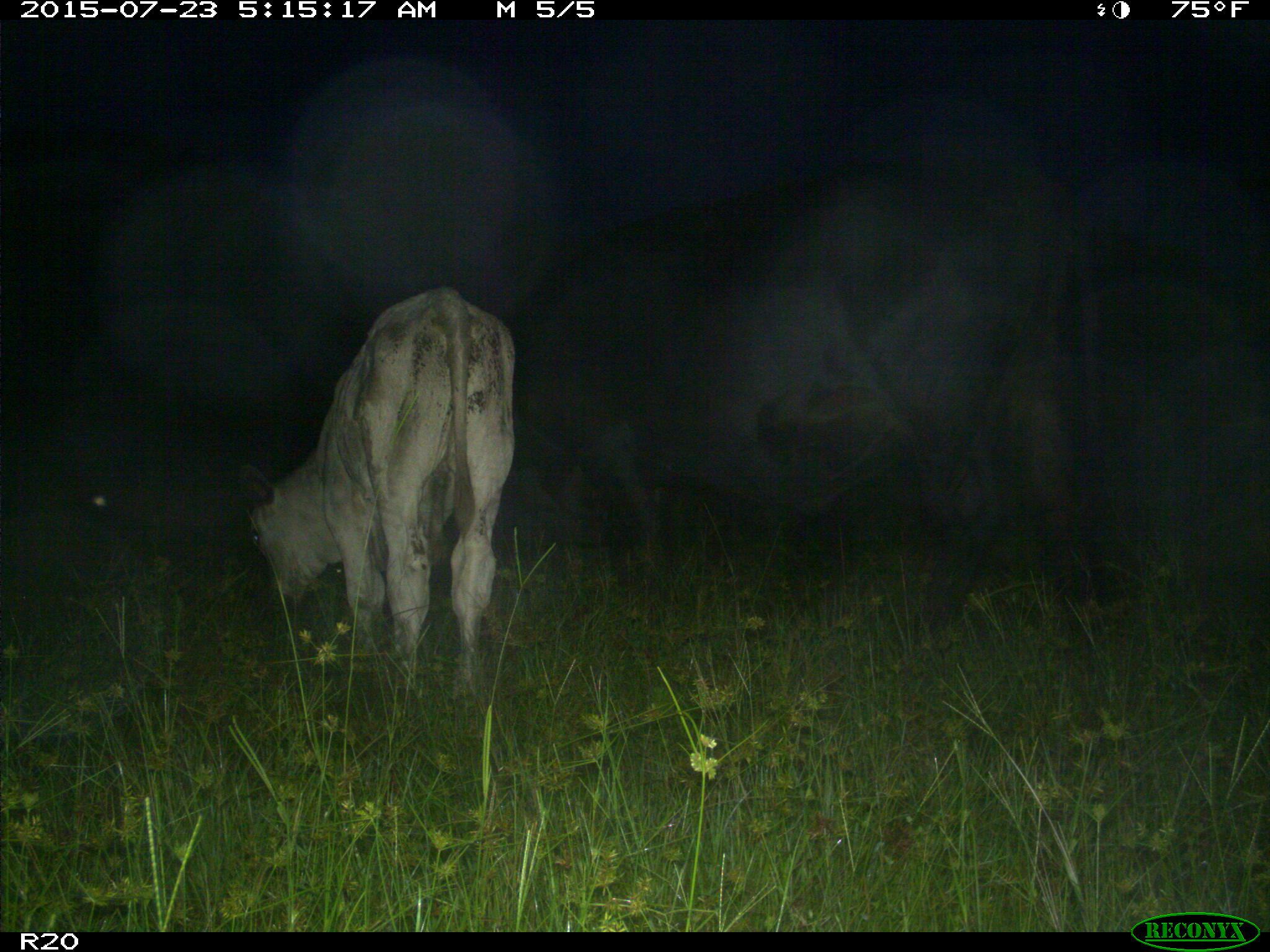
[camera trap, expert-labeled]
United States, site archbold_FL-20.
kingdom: Animalia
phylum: Chordata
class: Mammalia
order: Artiodactyla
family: Bovidae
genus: Bos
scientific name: Bos taurus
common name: domestic cow